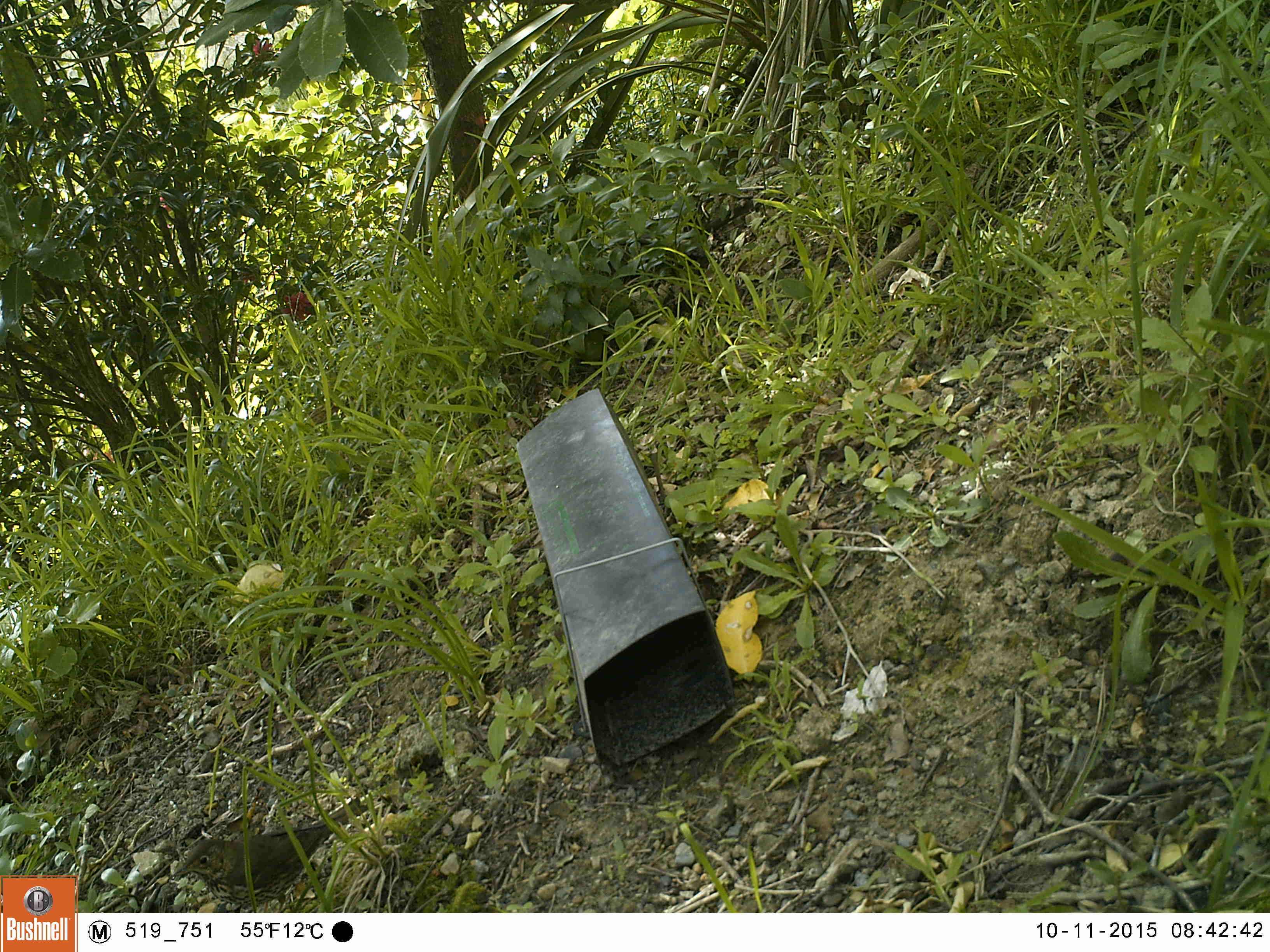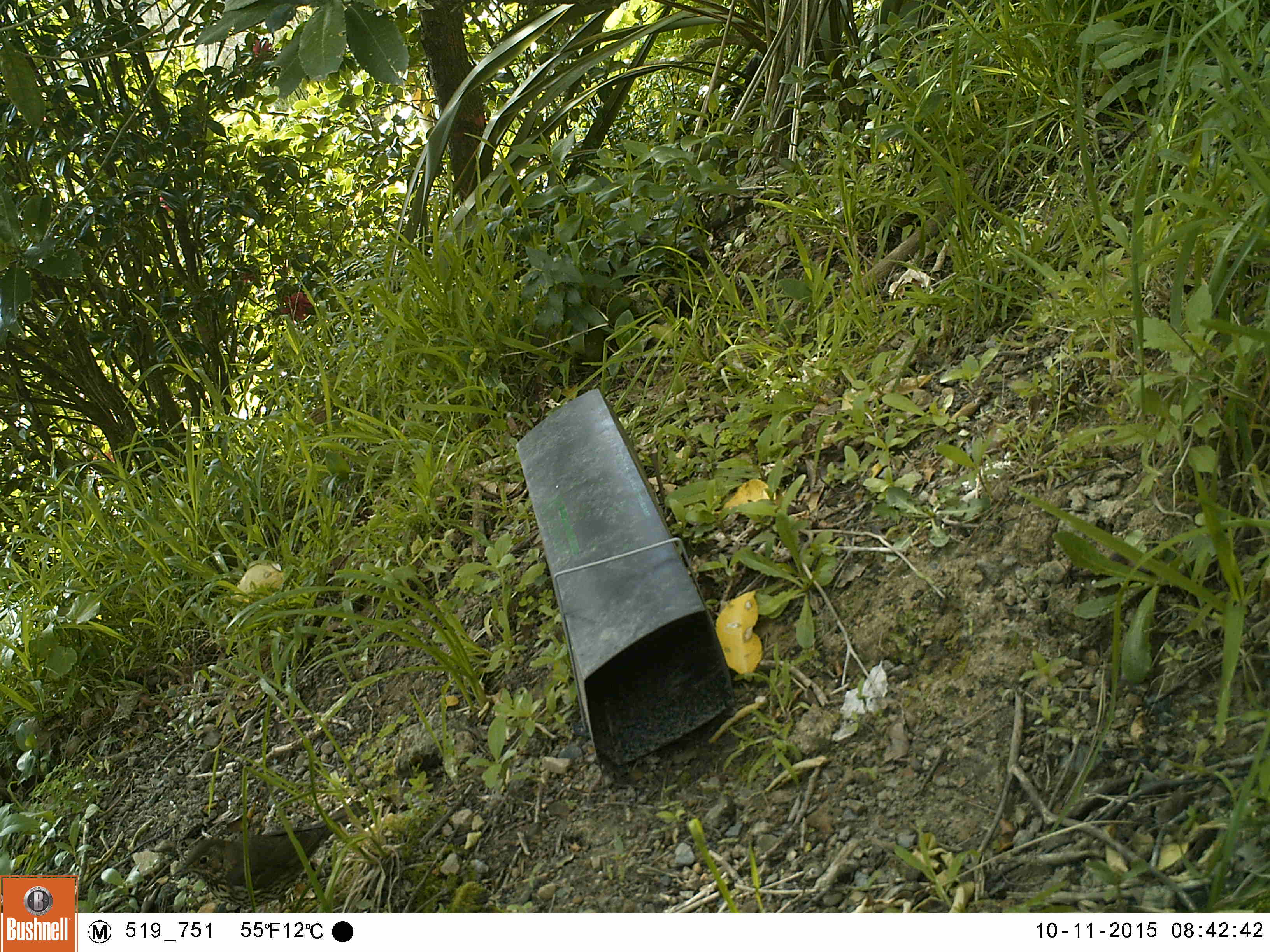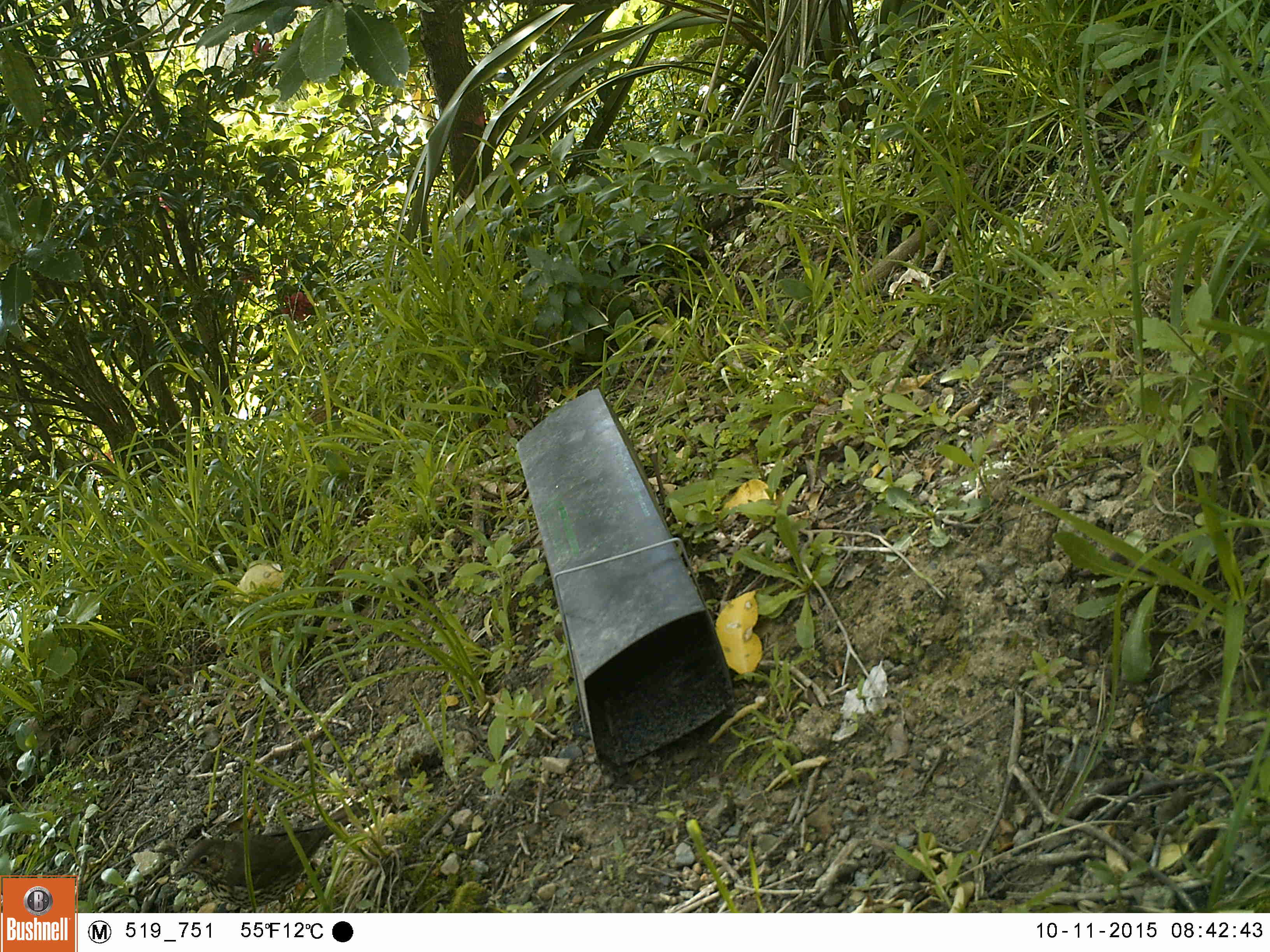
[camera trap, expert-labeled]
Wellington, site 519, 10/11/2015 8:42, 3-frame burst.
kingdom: Animalia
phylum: Chordata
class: Aves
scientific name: Aves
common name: bird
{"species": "bird (Aves)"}